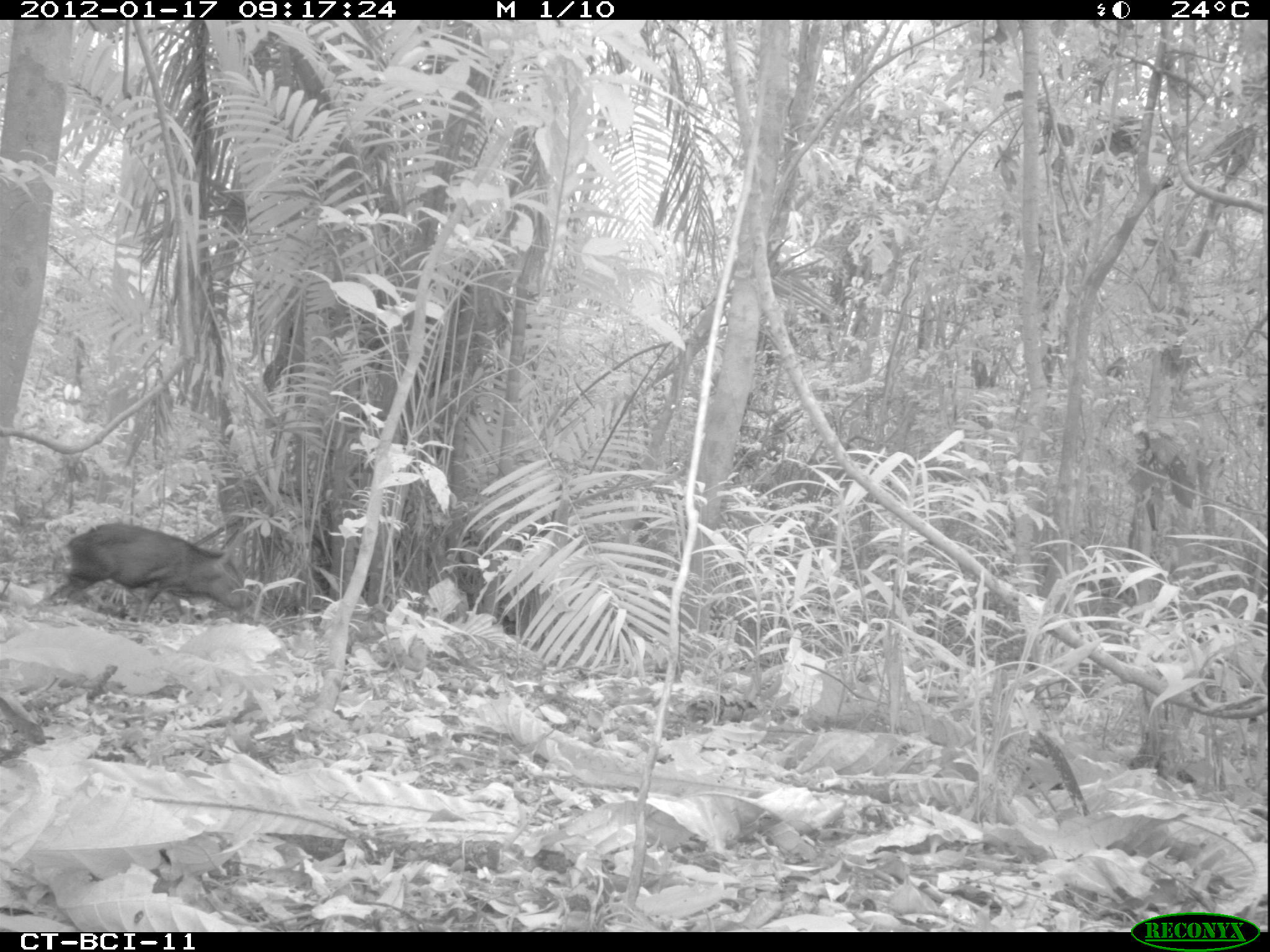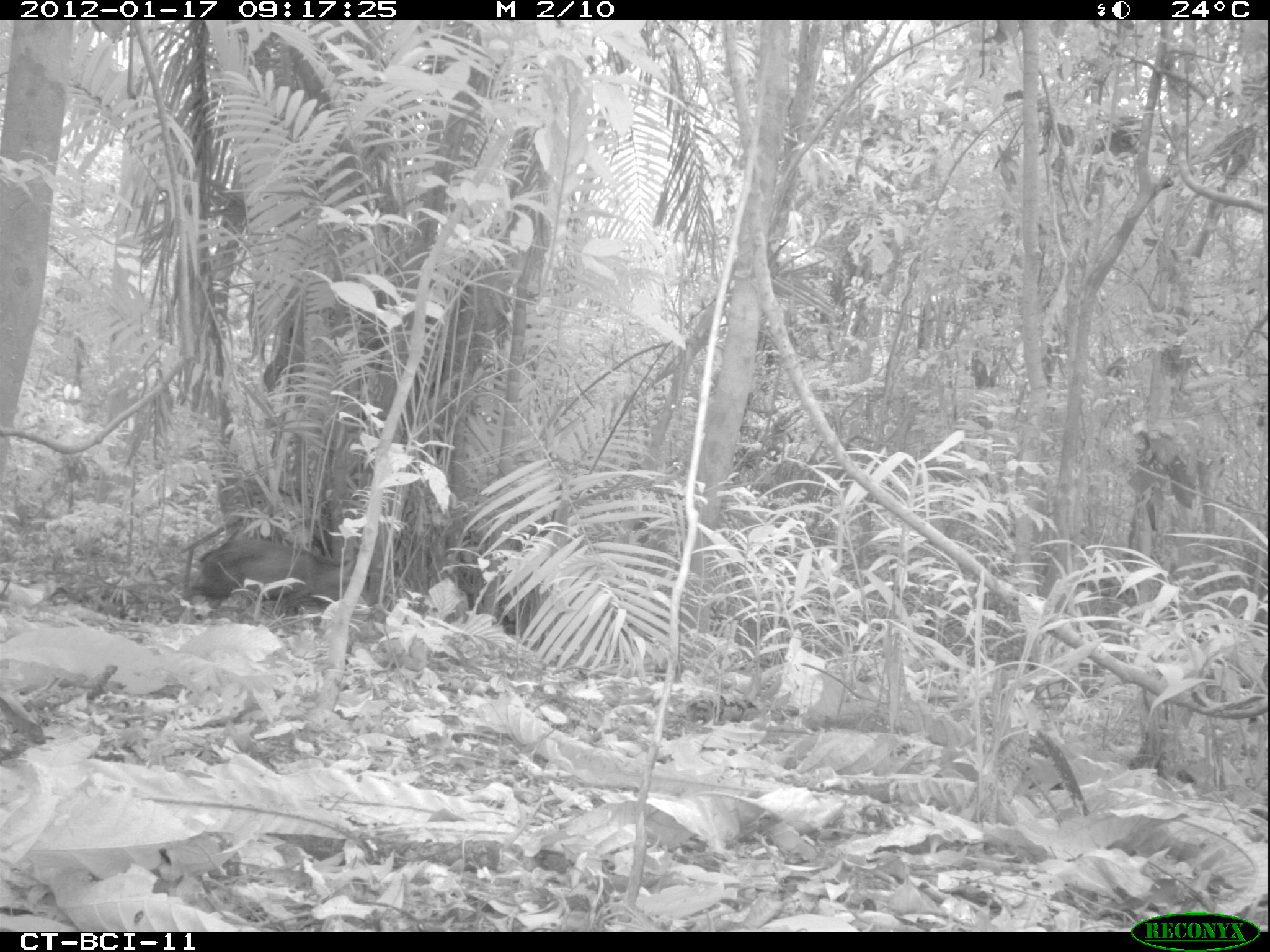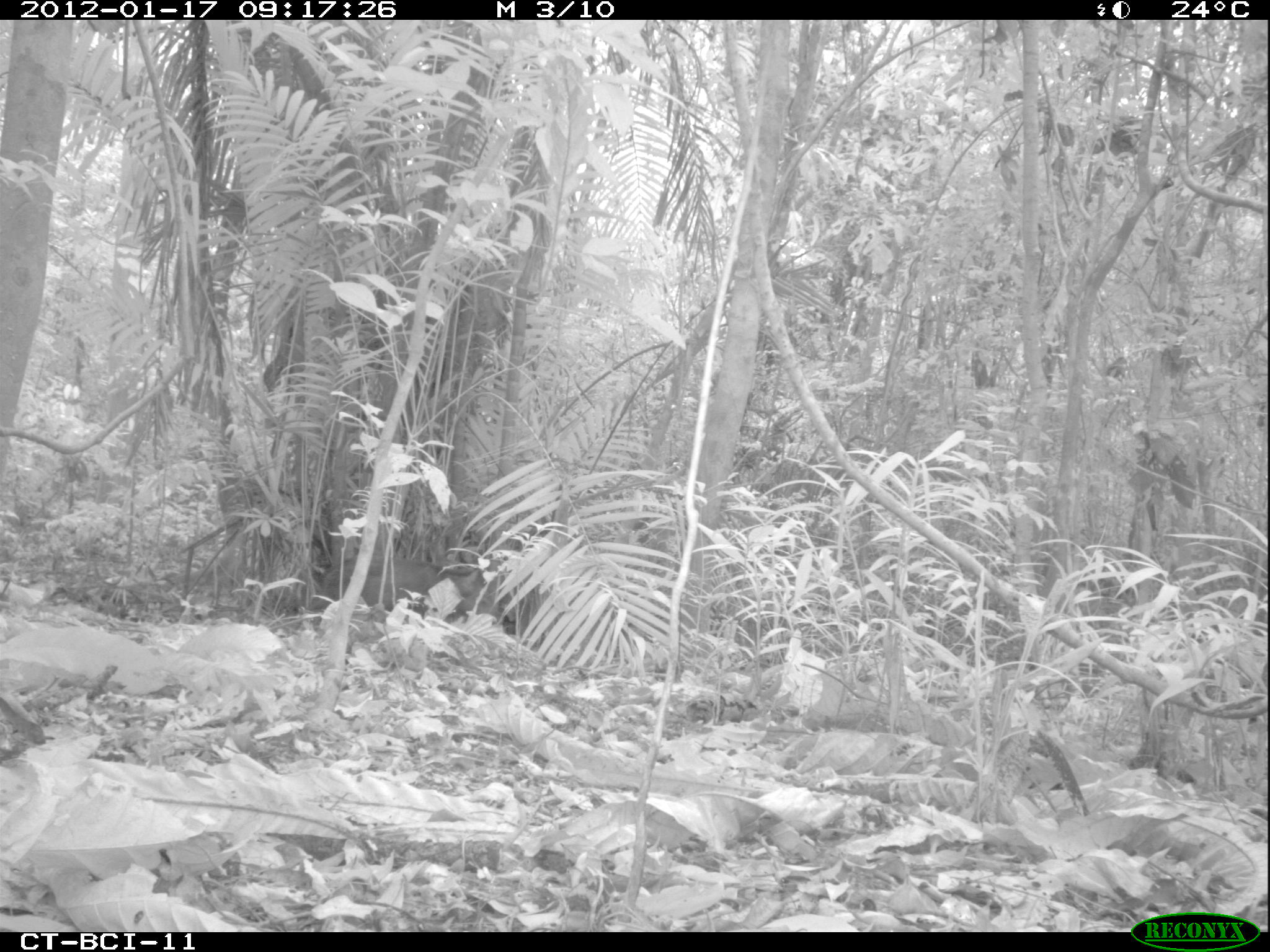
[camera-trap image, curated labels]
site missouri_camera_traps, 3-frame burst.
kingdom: Animalia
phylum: Chordata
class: Mammalia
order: Artiodactyla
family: Tayassuidae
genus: Pecari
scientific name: Pecari tajacu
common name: collared peccary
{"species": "collared peccary (Pecari tajacu)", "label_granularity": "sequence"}